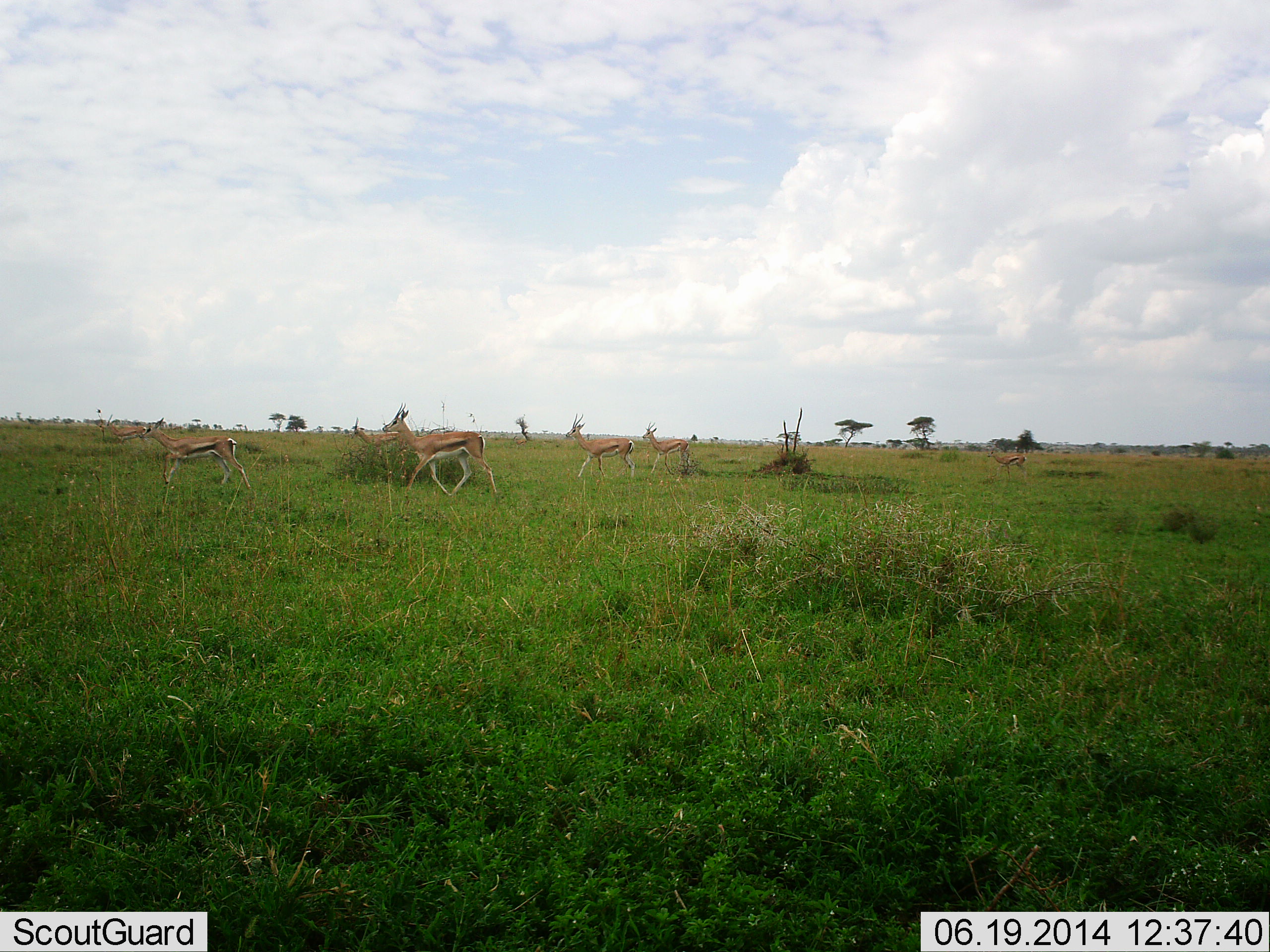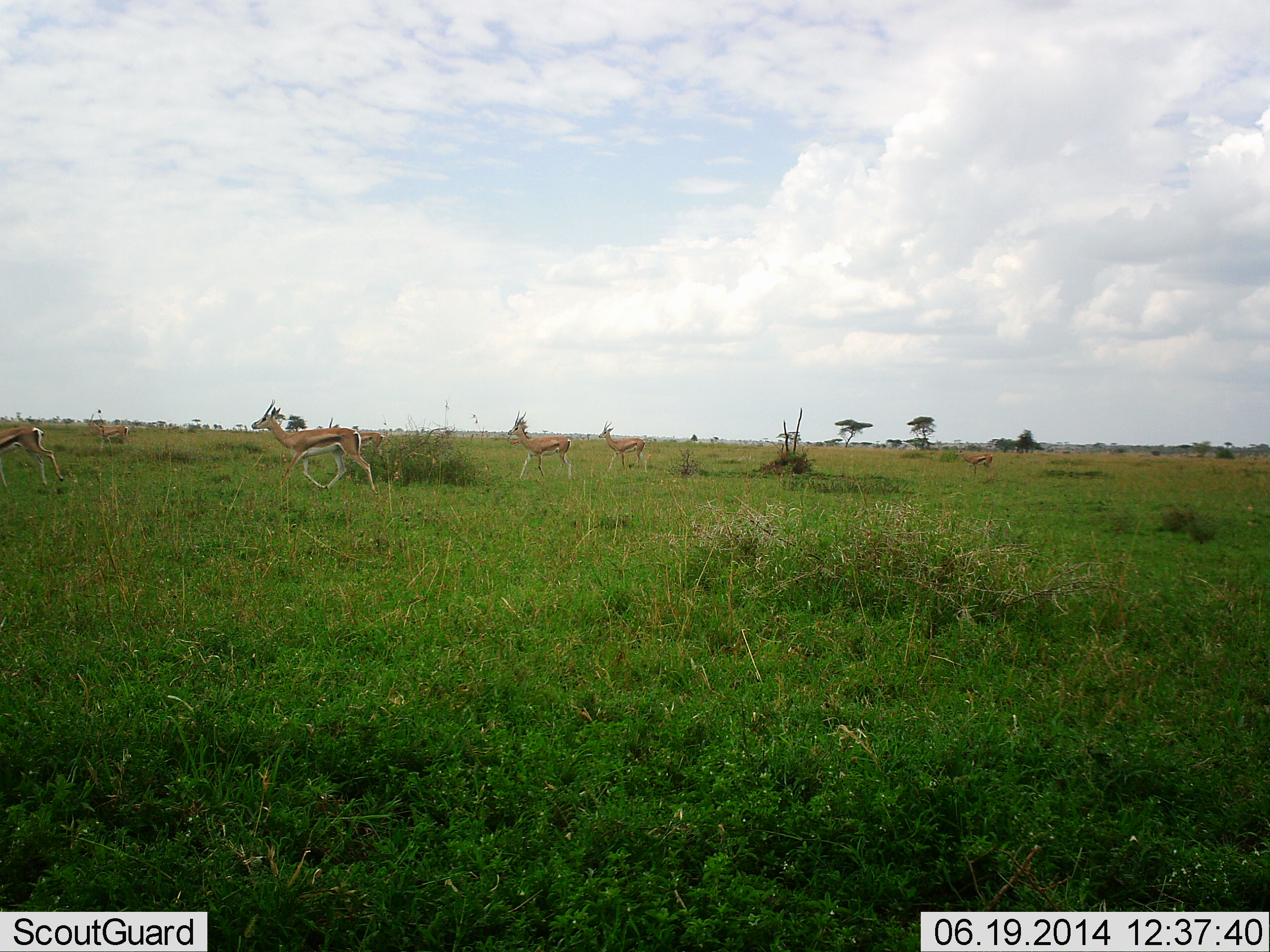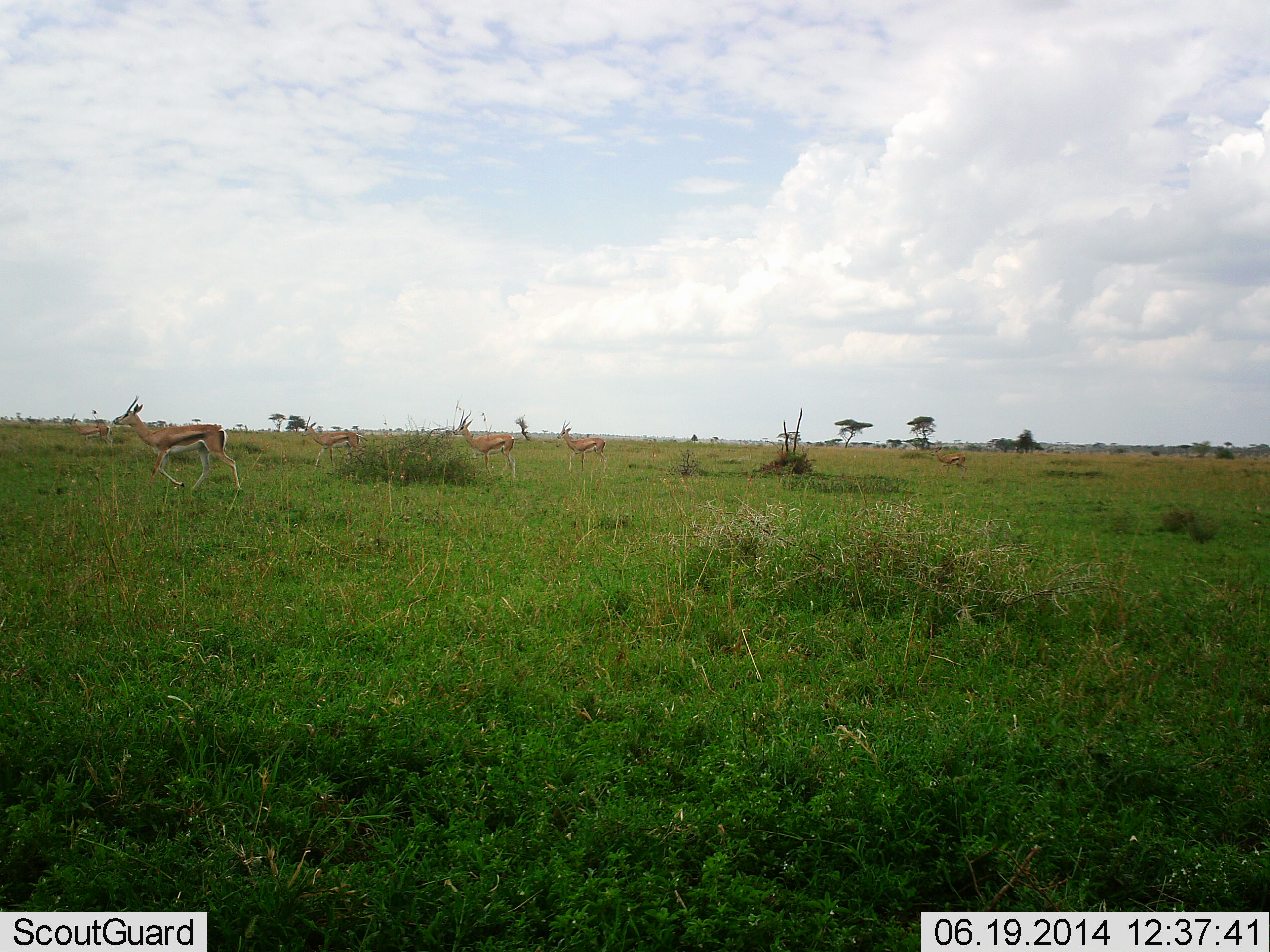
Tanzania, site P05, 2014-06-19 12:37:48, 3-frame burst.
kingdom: Animalia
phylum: Chordata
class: Mammalia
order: Artiodactyla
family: Bovidae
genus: Eudorcas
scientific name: Eudorcas thomsonii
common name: thomson's gazelle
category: gazellethomsons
Gazellethomsons (thomson's gazelle) (Eudorcas thomsonii), count 5. Behavior (volunteer vote fractions): standing 10%, resting 0%, moving 90%, interacting 0%. Young present (vote fraction): 0%. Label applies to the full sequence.